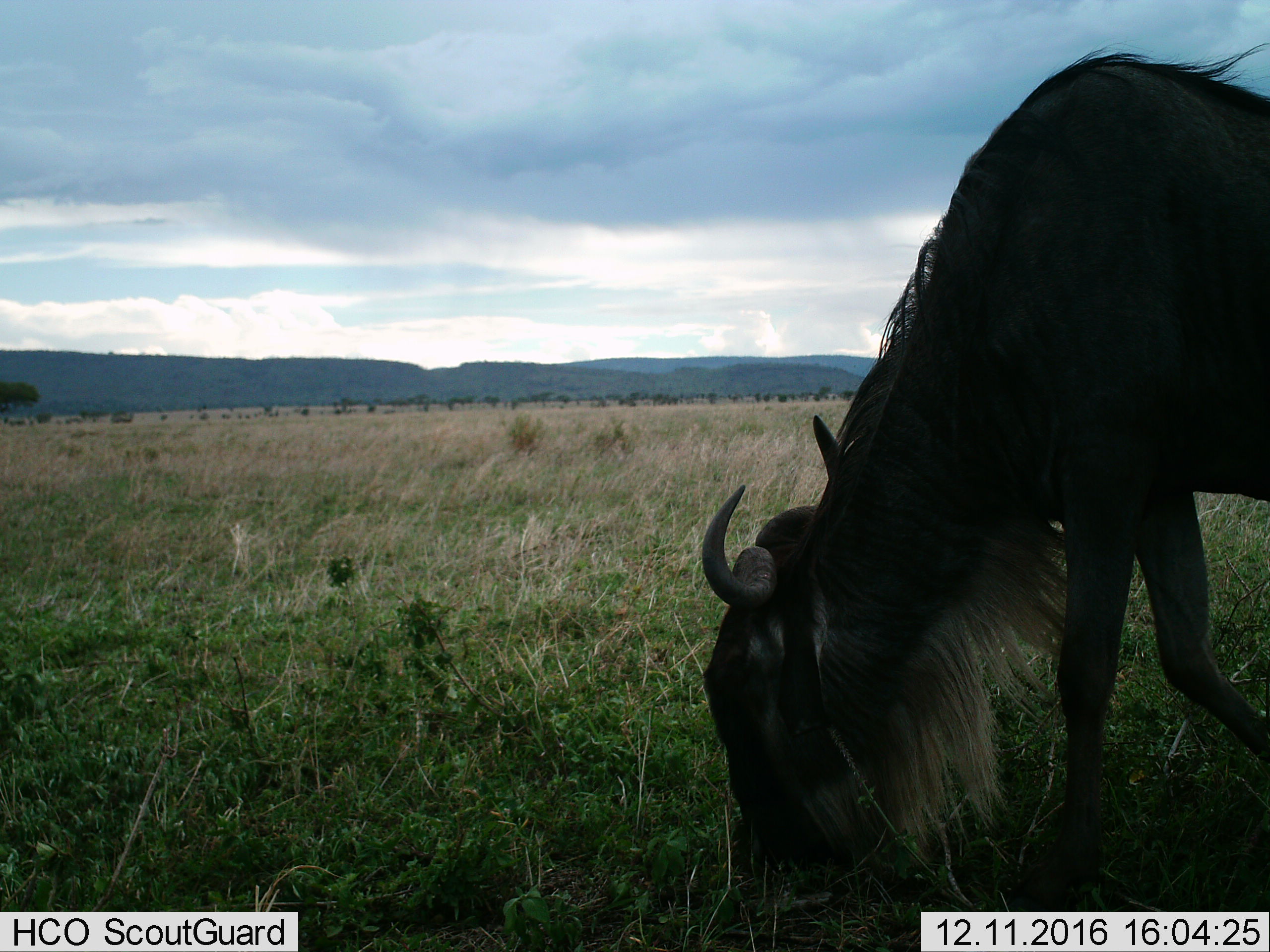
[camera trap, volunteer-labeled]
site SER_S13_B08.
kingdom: Animalia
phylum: Chordata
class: Mammalia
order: Artiodactyla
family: Bovidae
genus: Connochaetes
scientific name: Connochaetes taurinus taurinus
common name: blue wildebeest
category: wildebeestblue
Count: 1.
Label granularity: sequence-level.